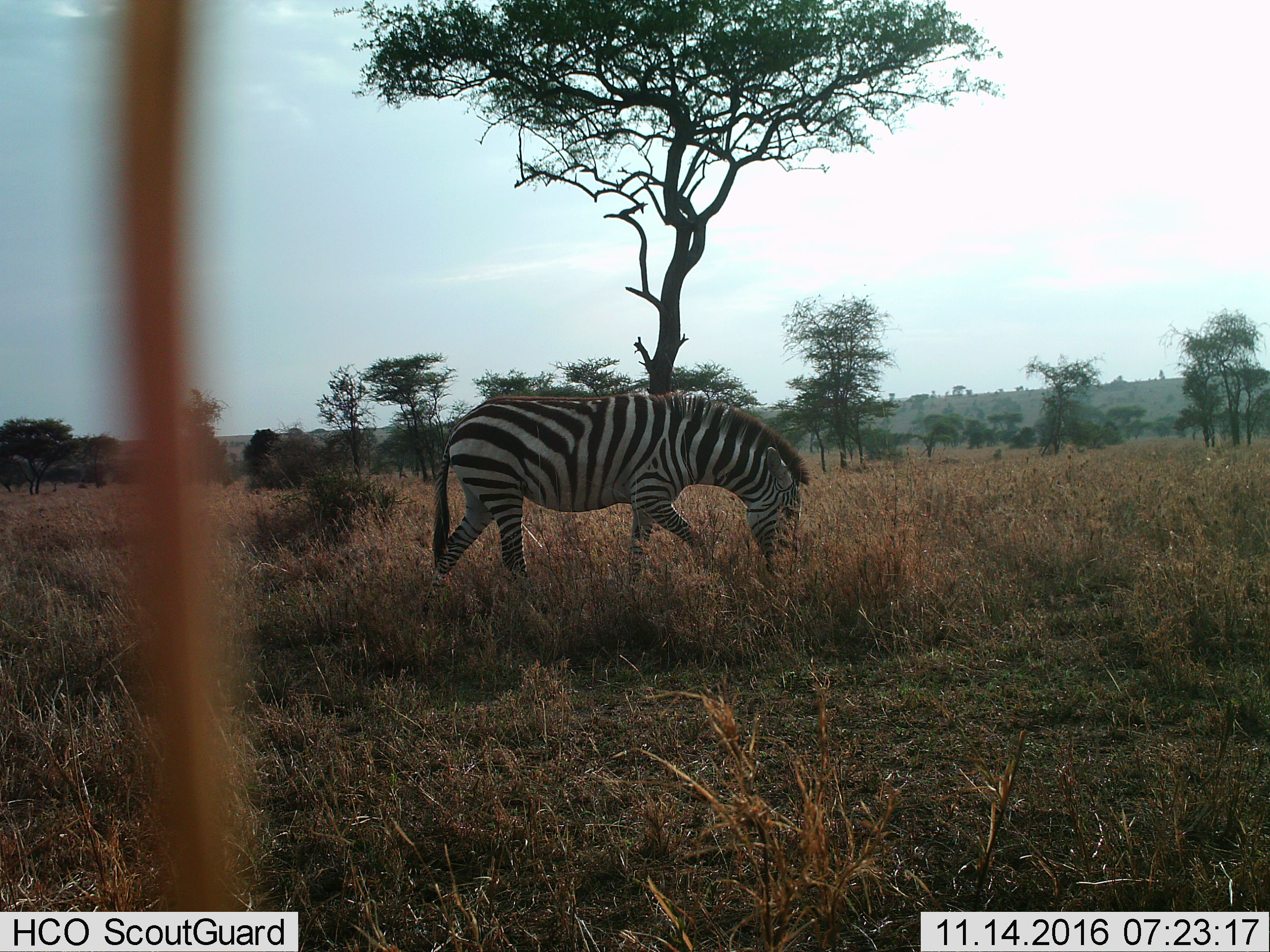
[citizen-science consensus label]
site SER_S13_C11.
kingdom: Animalia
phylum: Chordata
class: Mammalia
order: Perissodactyla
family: Equidae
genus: Equus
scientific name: Equus quagga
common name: plains zebra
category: zebraplains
Zebraplains (plains zebra) (Equus quagga), count 1. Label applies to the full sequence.